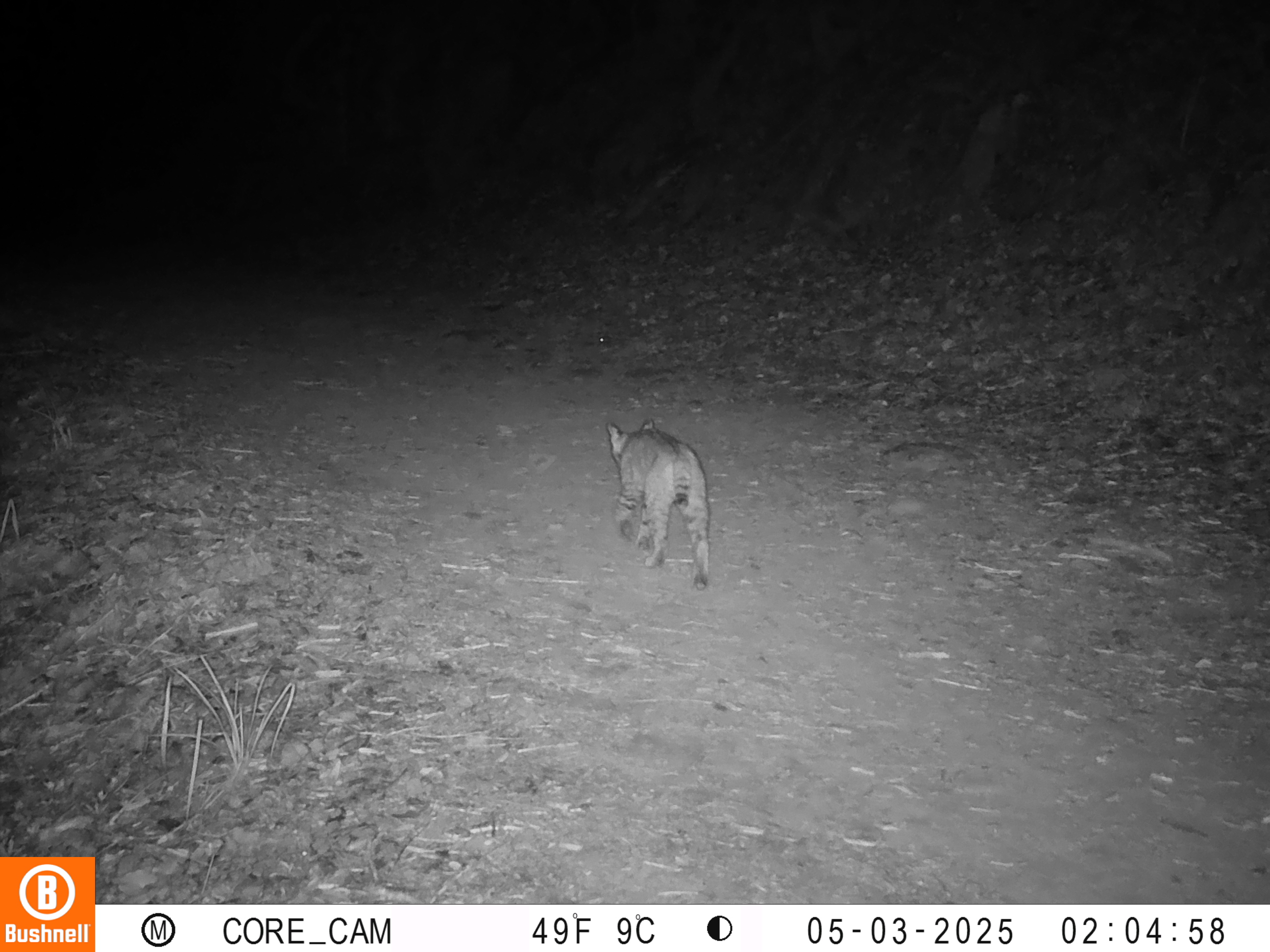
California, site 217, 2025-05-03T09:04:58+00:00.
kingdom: Animalia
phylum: Chordata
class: Mammalia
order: Carnivora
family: Felidae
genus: Lynx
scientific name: Lynx rufus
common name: bobcat